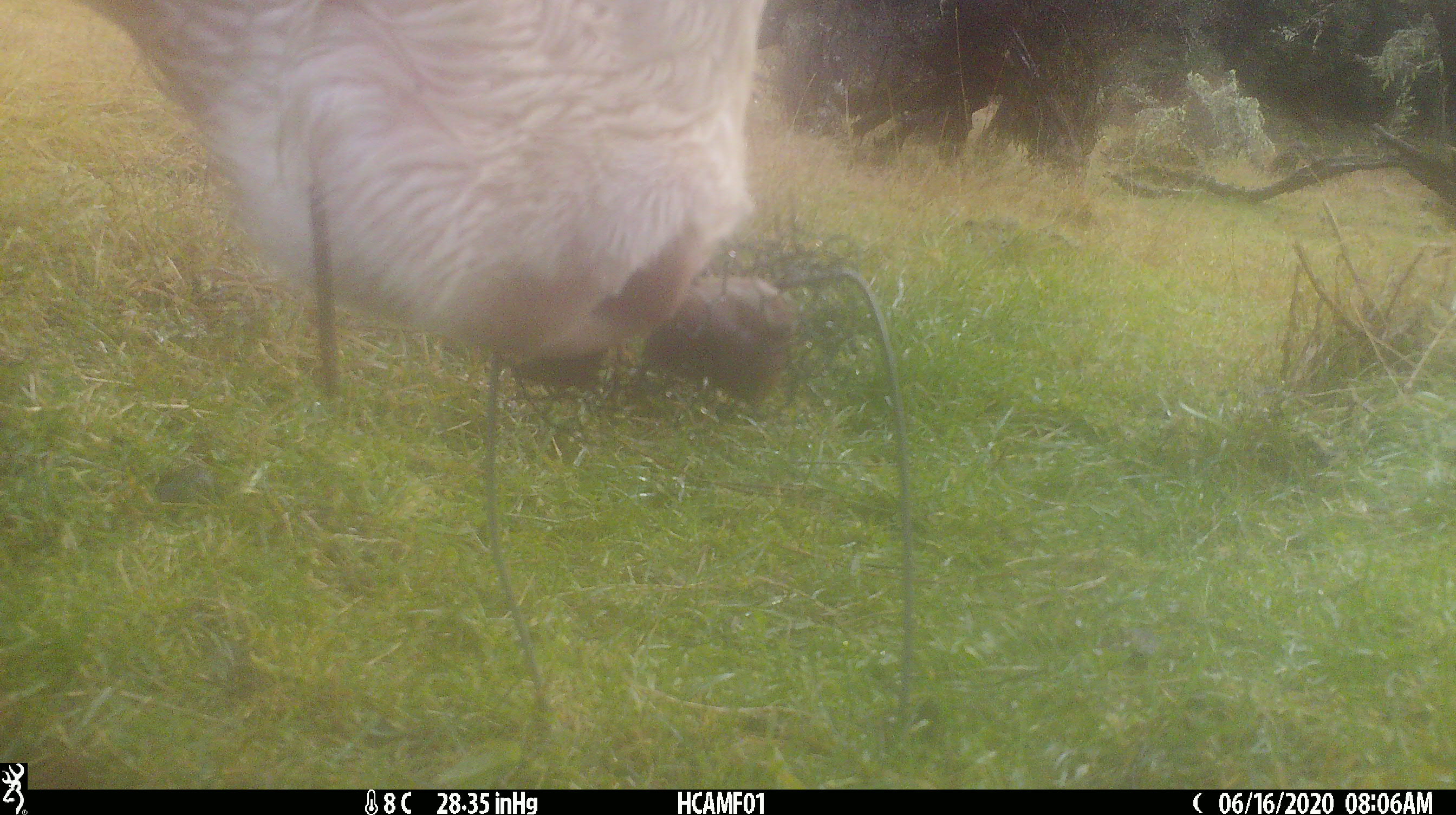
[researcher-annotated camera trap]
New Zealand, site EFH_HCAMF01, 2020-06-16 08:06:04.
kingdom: Animalia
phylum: Chordata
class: Mammalia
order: Artiodactyla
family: Bovidae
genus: Bos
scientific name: Bos taurus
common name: domestic cow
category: cow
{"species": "cow (domestic cow) (Bos taurus)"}